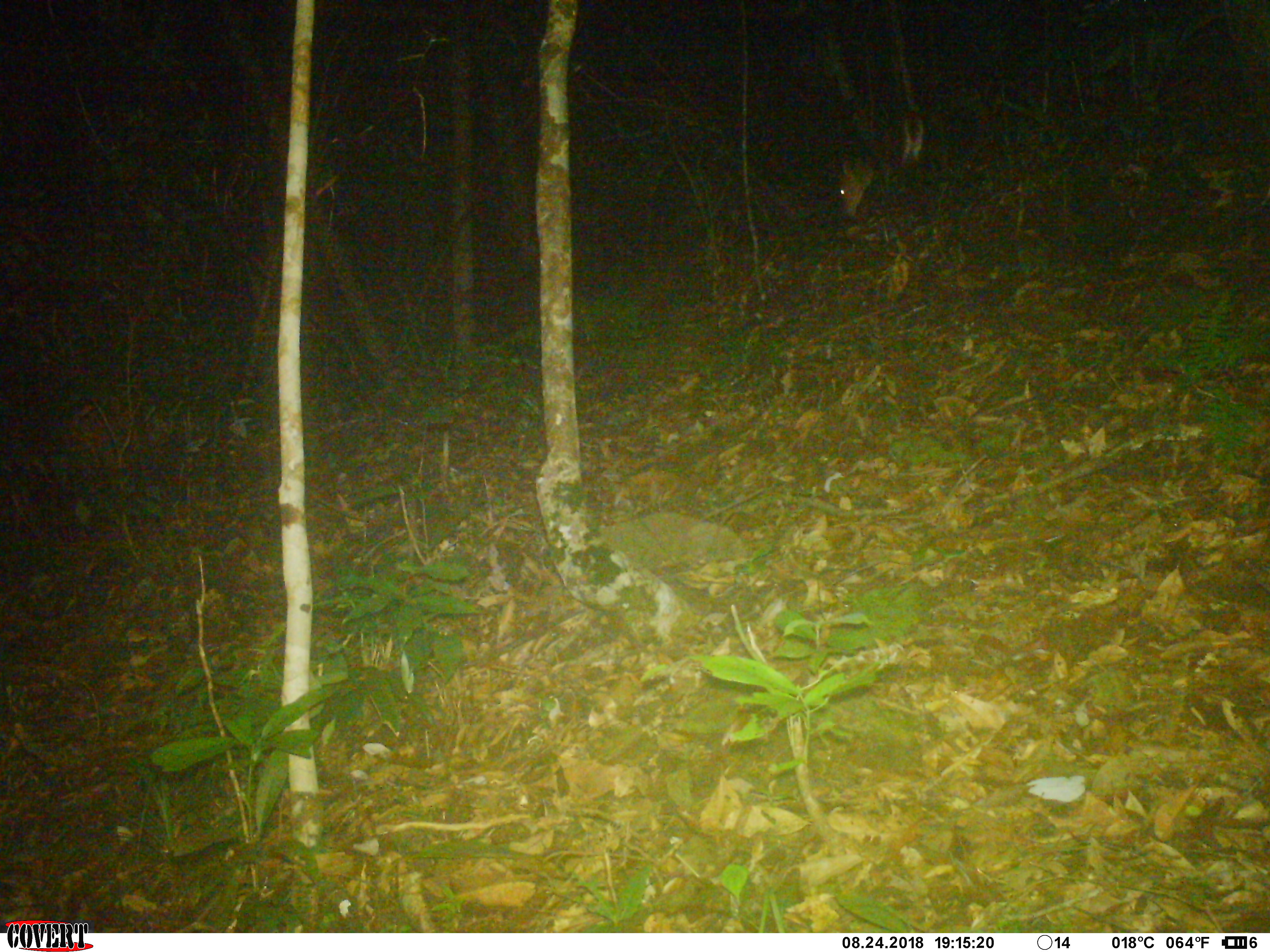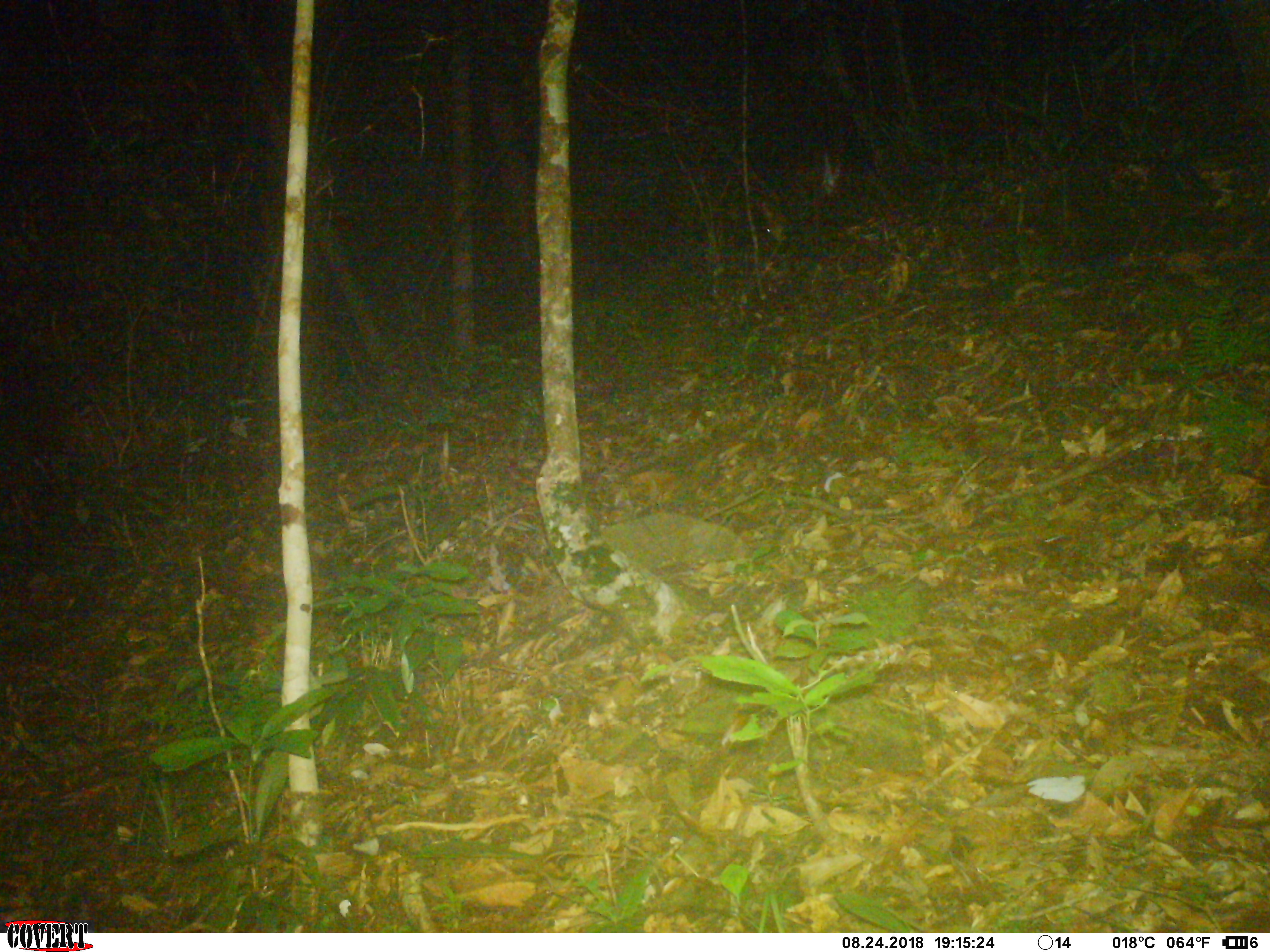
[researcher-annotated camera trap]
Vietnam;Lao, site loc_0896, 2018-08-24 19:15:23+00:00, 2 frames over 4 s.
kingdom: Animalia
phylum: Chordata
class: Mammalia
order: Artiodactyla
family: Cervidae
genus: Muntiacus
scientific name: Muntiacus rooseveltorum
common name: roosevelt's muntjac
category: roosevelts muntjac group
Roosevelts muntjac group (roosevelt's muntjac) (Muntiacus rooseveltorum). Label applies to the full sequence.